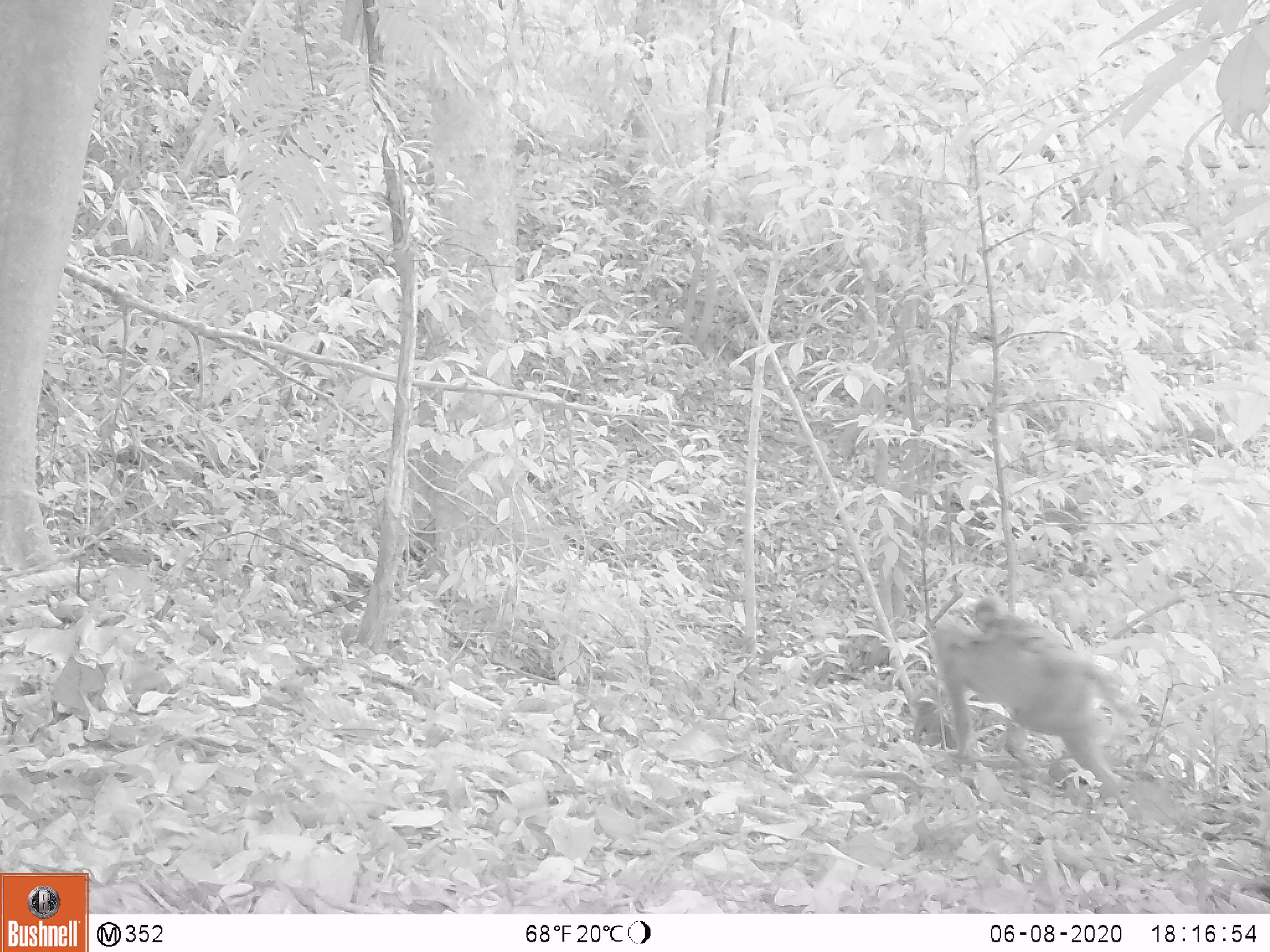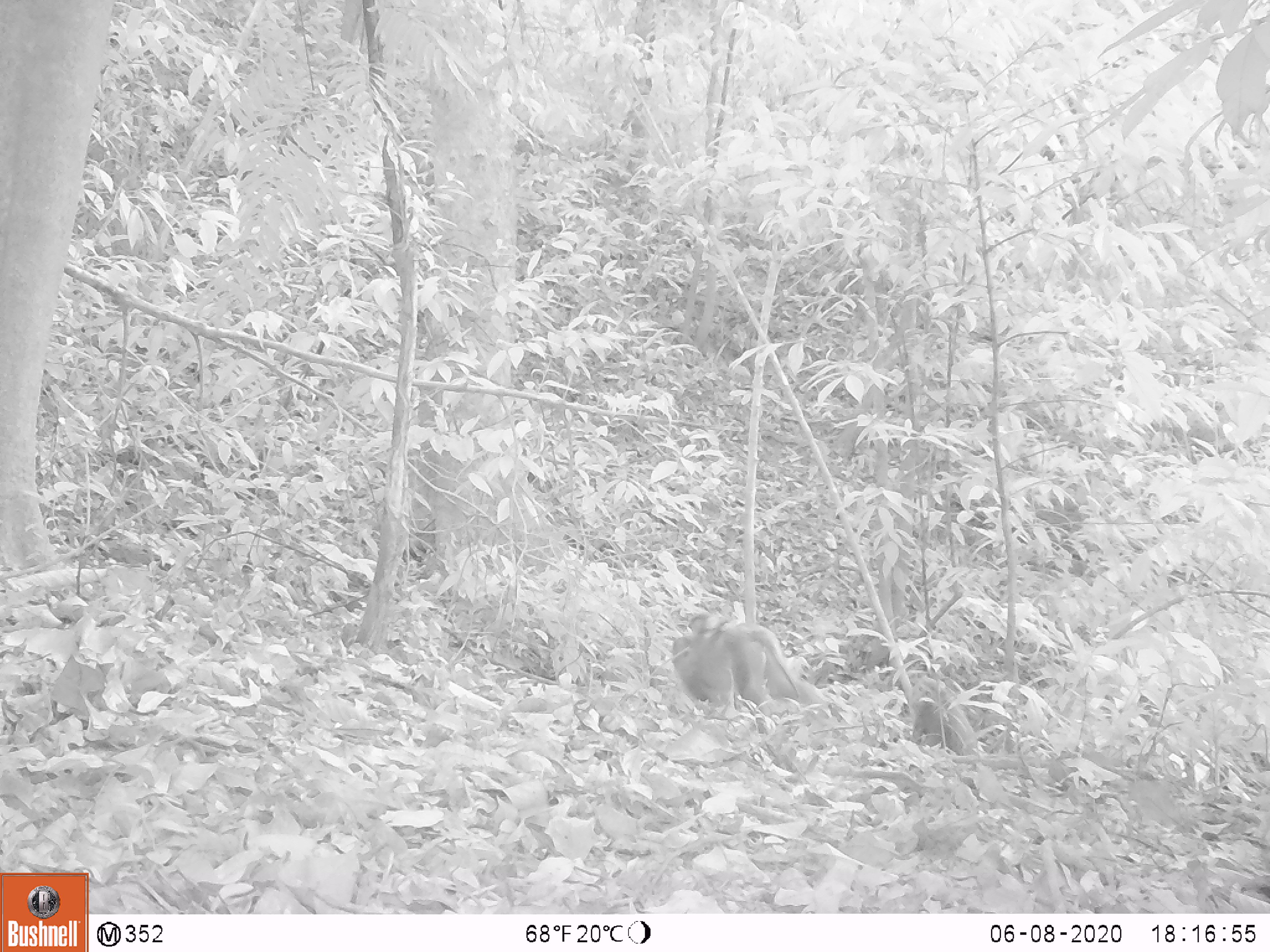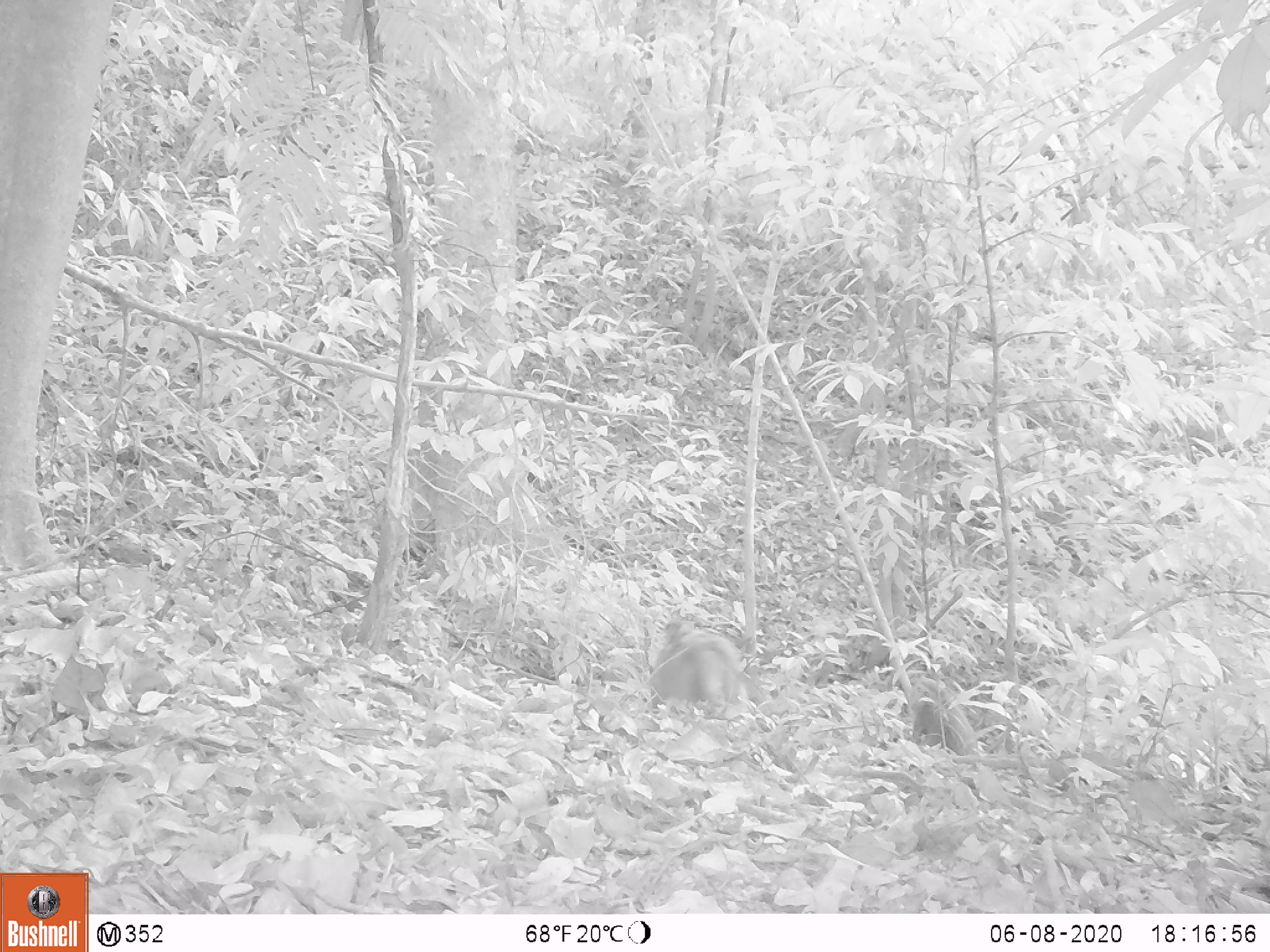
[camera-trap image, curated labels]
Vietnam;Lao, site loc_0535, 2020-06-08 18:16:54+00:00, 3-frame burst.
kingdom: Animalia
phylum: Chordata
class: Mammalia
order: Primates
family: Cercopithecidae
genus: Macaca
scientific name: Macaca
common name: macaques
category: assam or rhesus macaque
Assam or rhesus macaque (macaques) (Macaca). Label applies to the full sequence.